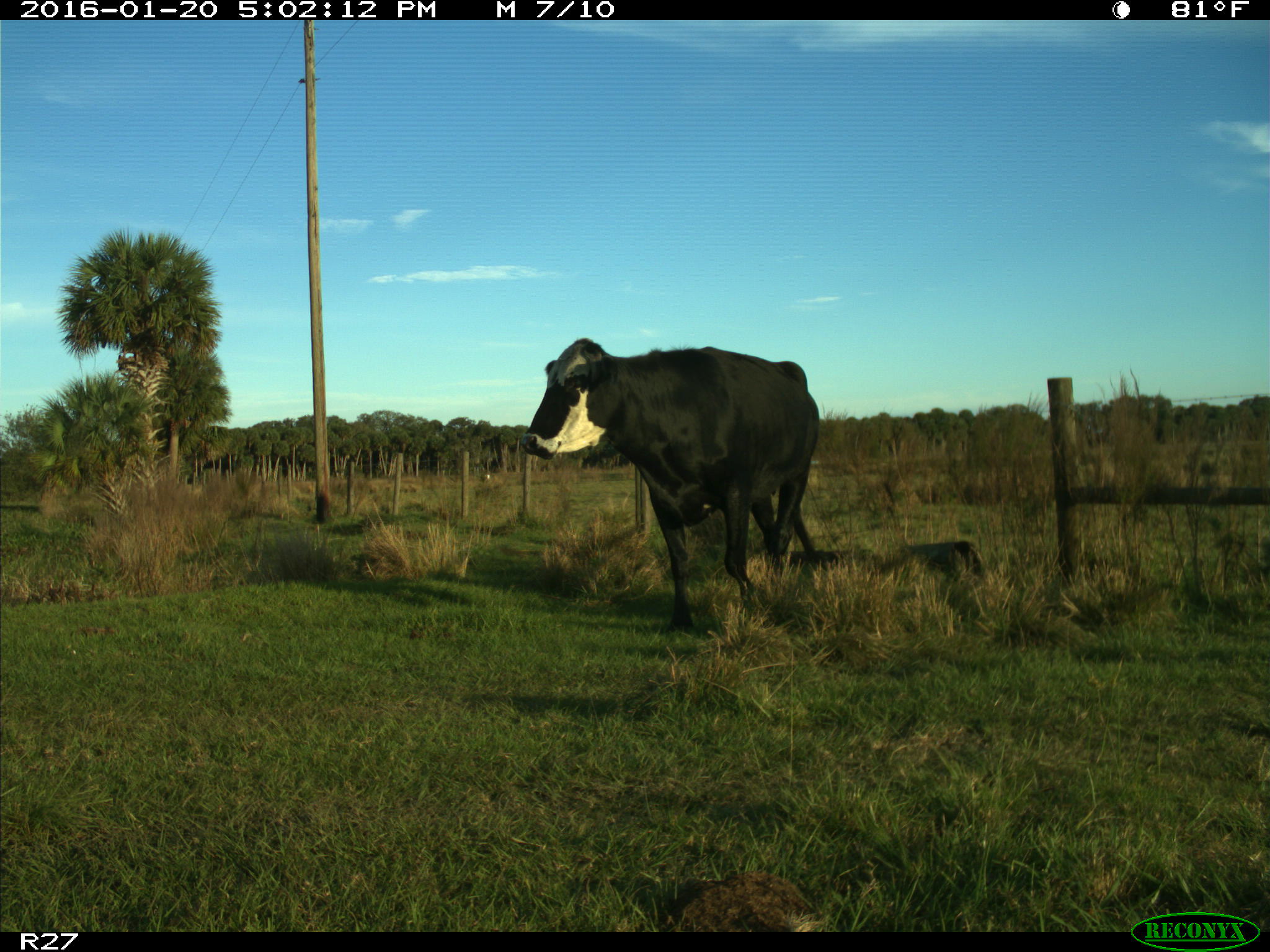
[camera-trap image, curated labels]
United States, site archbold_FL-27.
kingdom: Animalia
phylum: Chordata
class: Mammalia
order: Artiodactyla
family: Bovidae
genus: Bos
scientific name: Bos taurus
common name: domestic cow